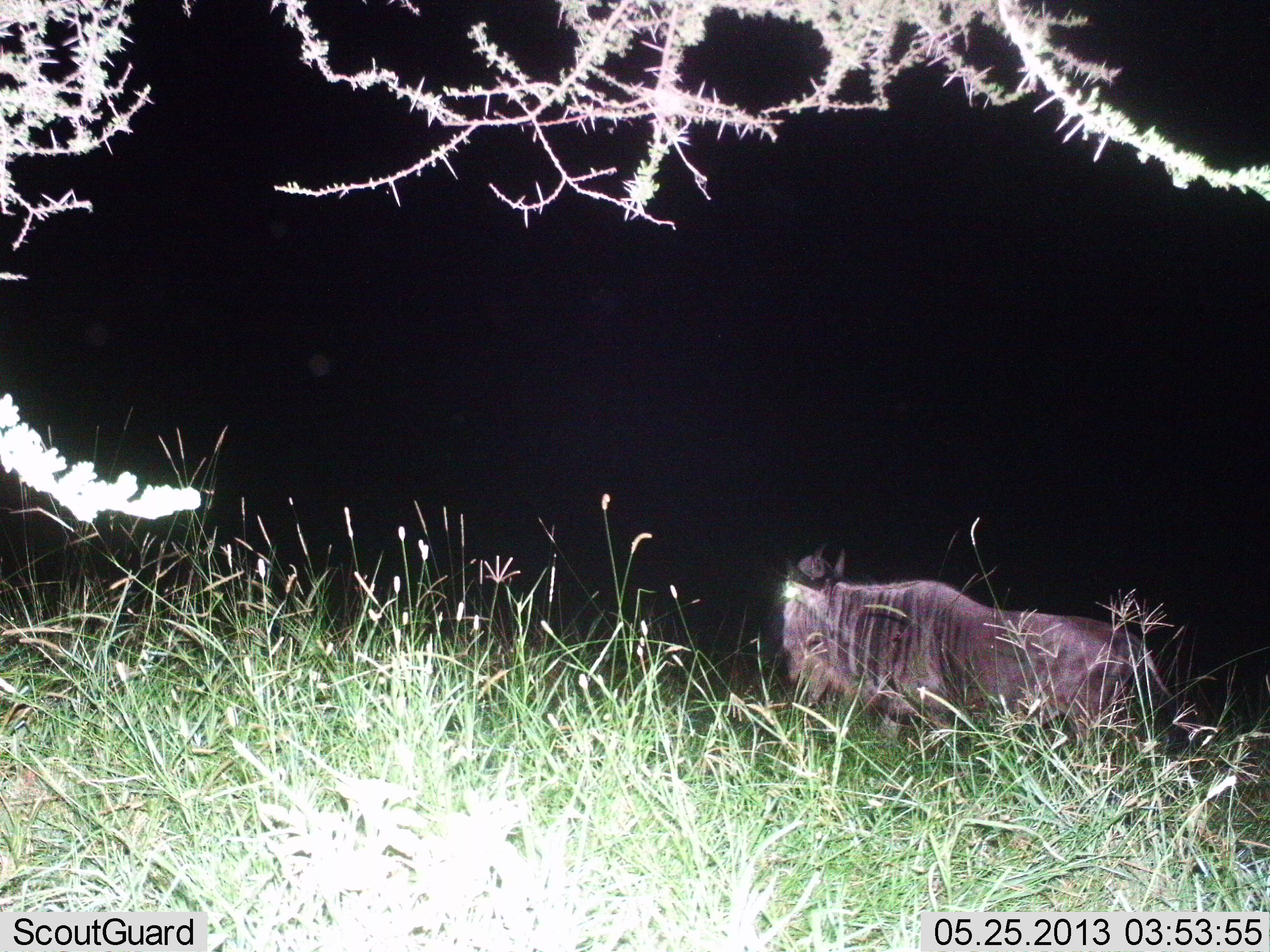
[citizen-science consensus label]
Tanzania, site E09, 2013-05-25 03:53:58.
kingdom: Animalia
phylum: Chordata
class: Mammalia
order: Artiodactyla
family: Bovidae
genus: Connochaetes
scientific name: Connochaetes taurinus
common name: blue wildebeest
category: wildebeest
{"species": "wildebeest (blue wildebeest) (Connochaetes taurinus)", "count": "1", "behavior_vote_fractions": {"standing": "86%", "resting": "7%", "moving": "7%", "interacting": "0%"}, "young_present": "0%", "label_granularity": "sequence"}